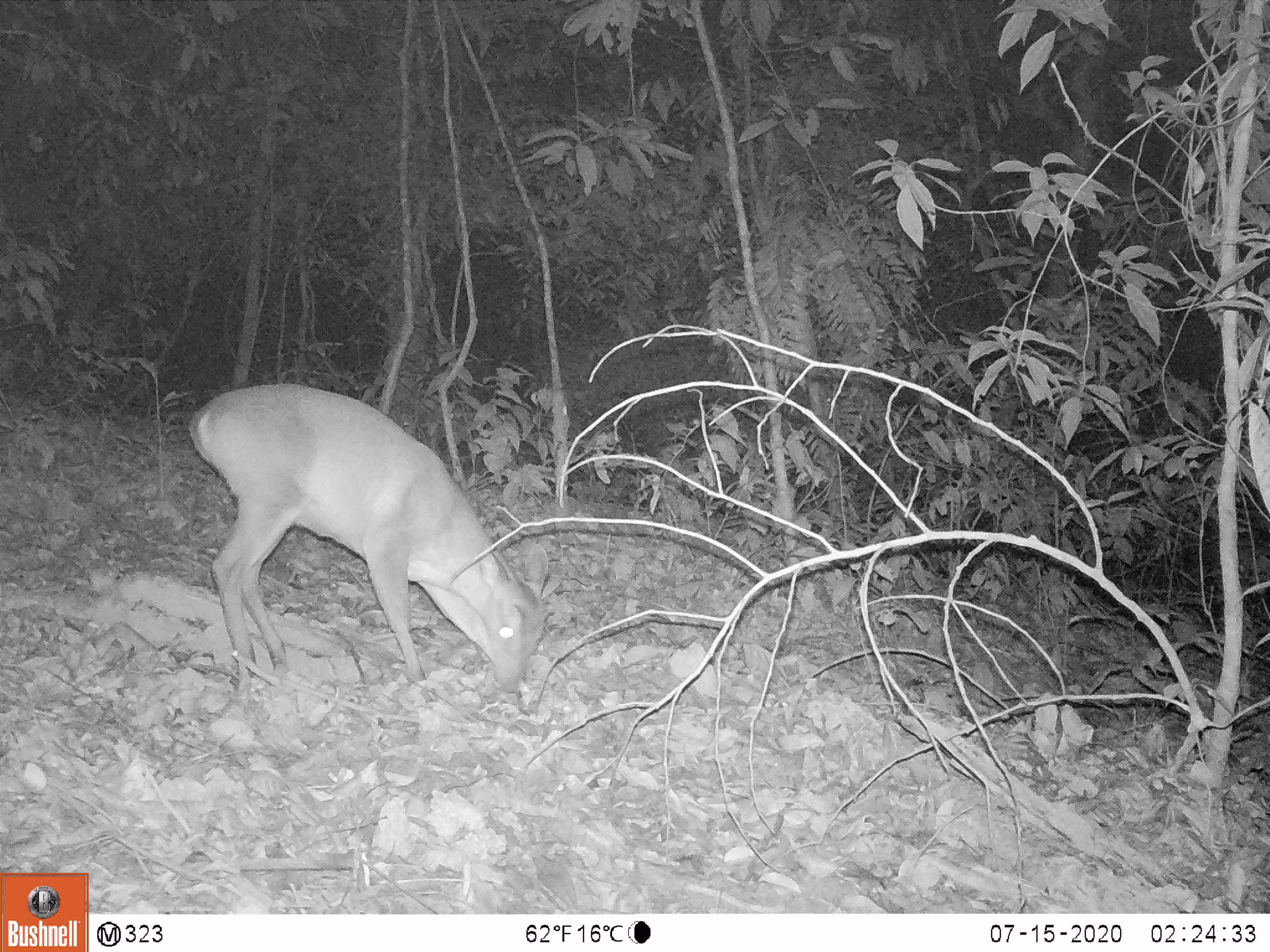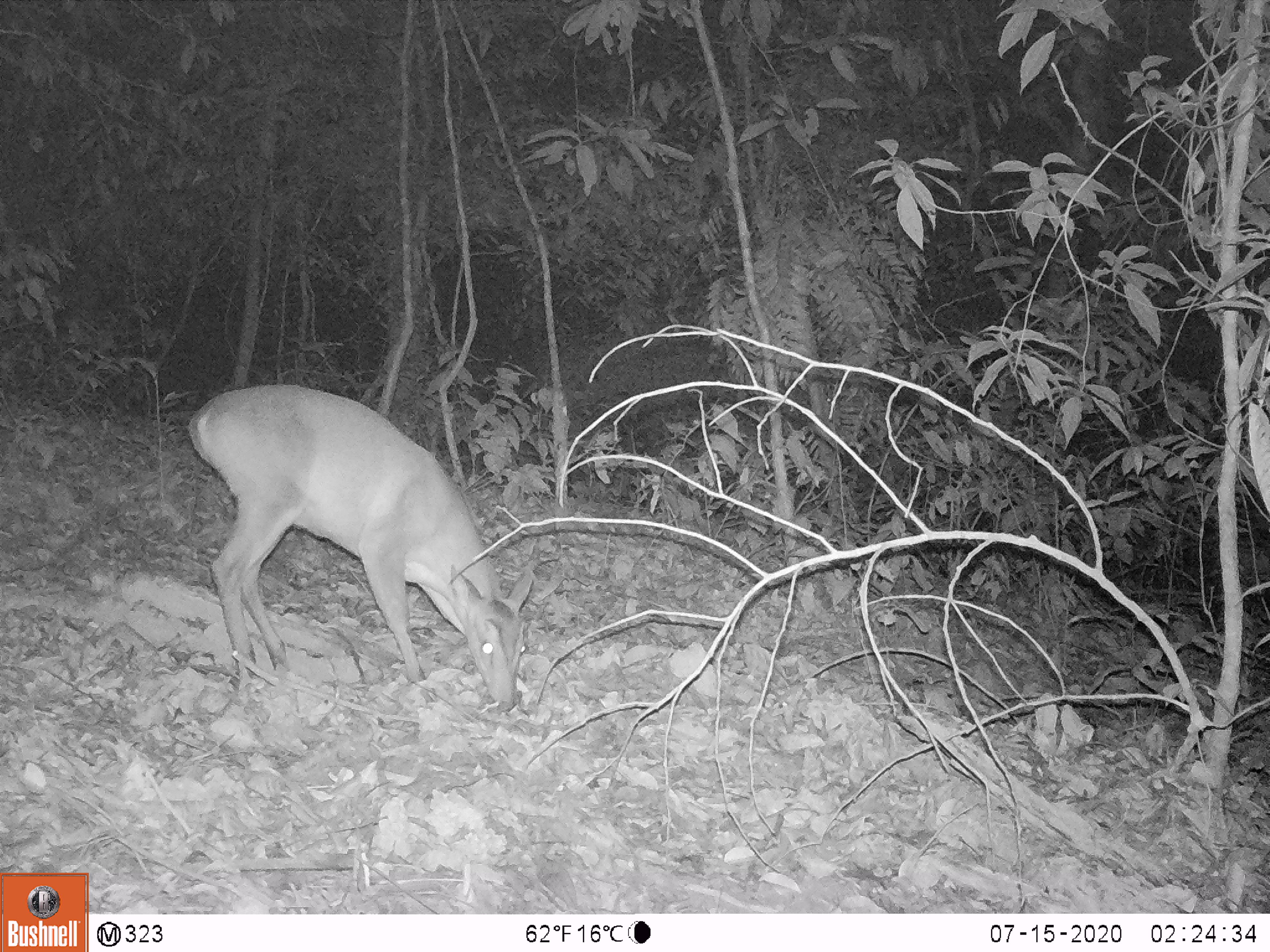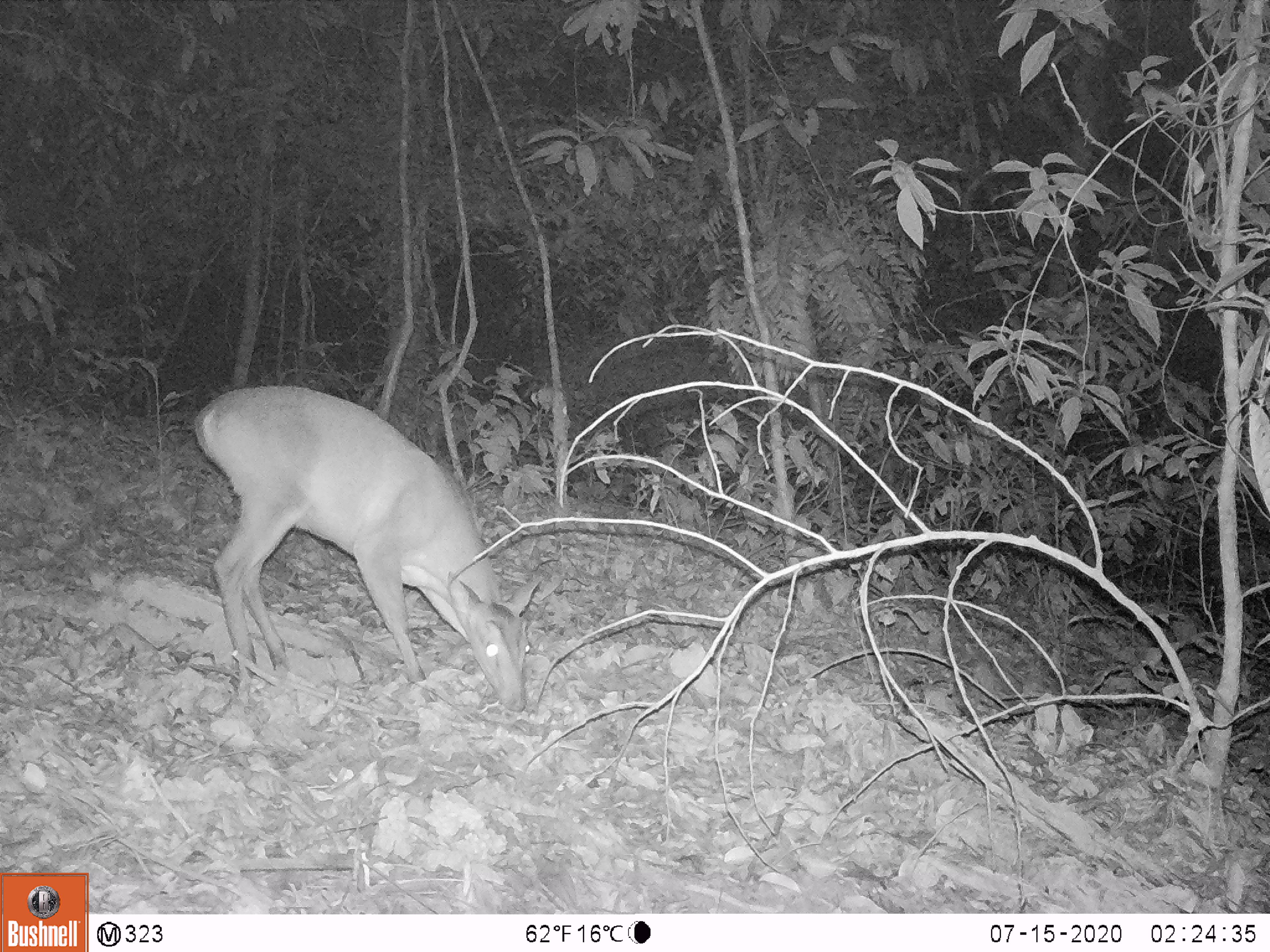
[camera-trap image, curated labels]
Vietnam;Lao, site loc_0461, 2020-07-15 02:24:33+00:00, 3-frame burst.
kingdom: Animalia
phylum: Chordata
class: Mammalia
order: Artiodactyla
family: Cervidae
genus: Muntiacus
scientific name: Muntiacus vuquangensis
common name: large-antlered muntjac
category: large antlered muntjac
Large antlered muntjac (large-antlered muntjac) (Muntiacus vuquangensis). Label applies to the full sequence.